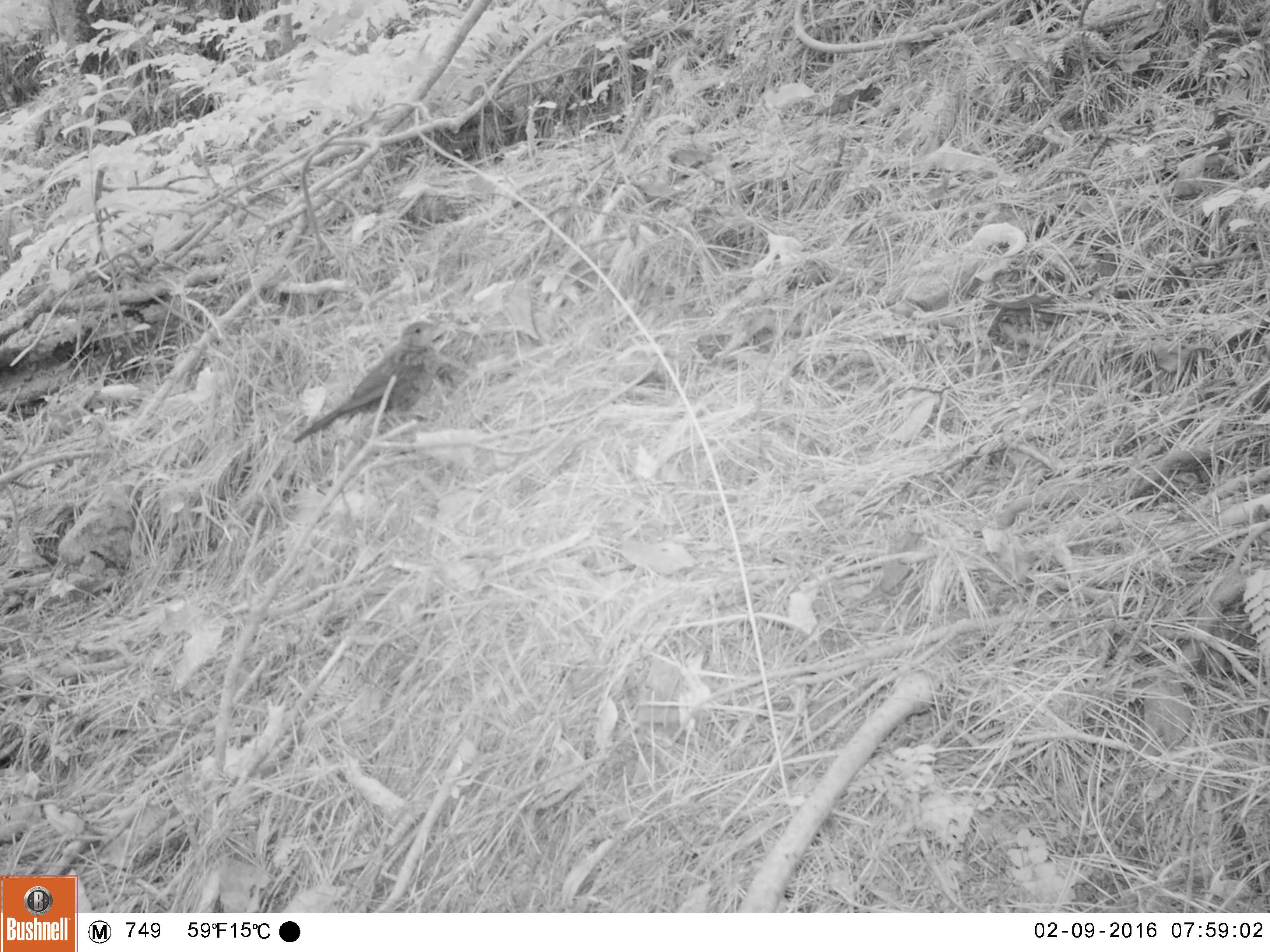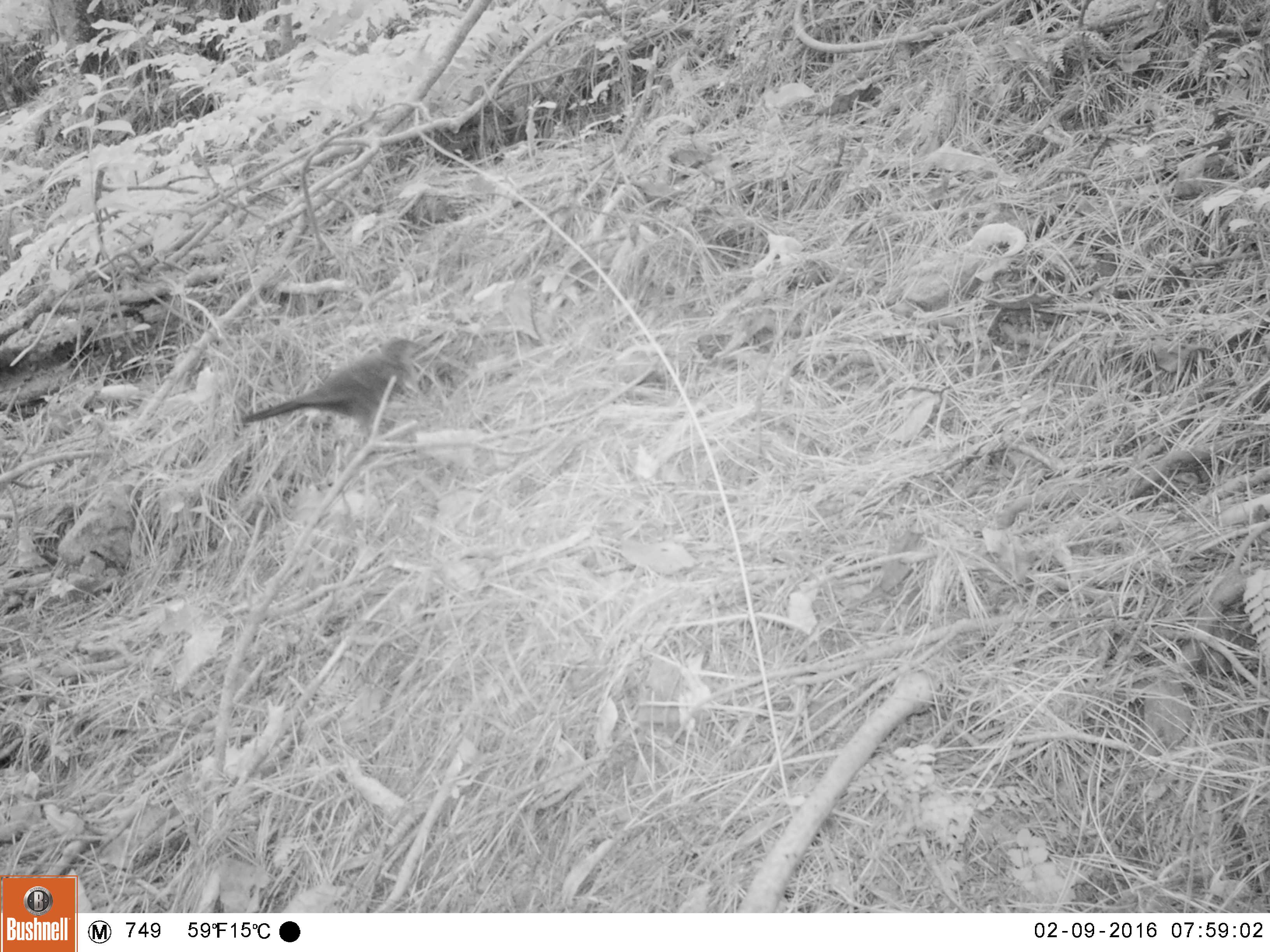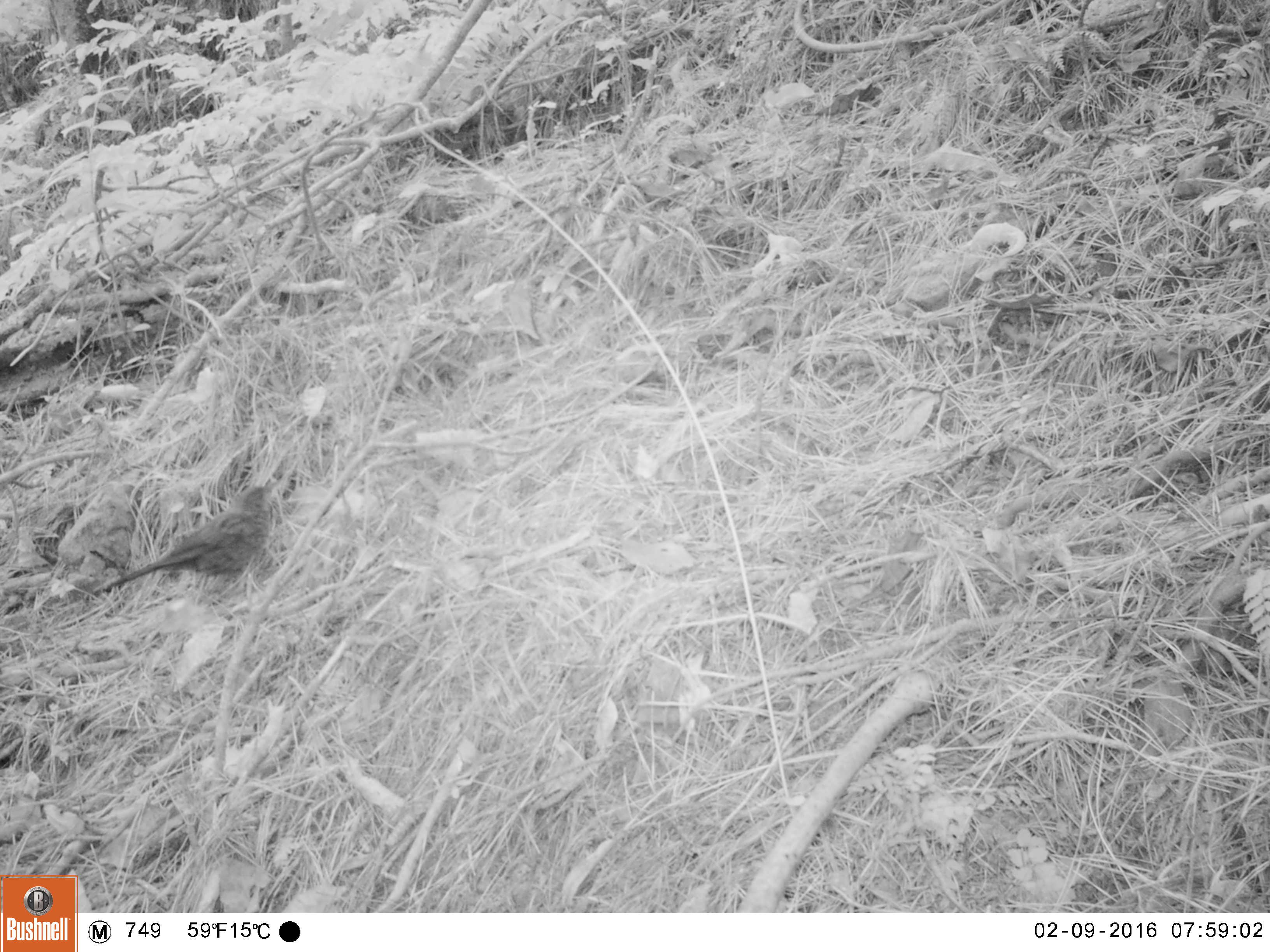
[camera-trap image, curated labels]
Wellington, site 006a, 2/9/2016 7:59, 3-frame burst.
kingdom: Animalia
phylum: Chordata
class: Aves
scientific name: Aves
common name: bird